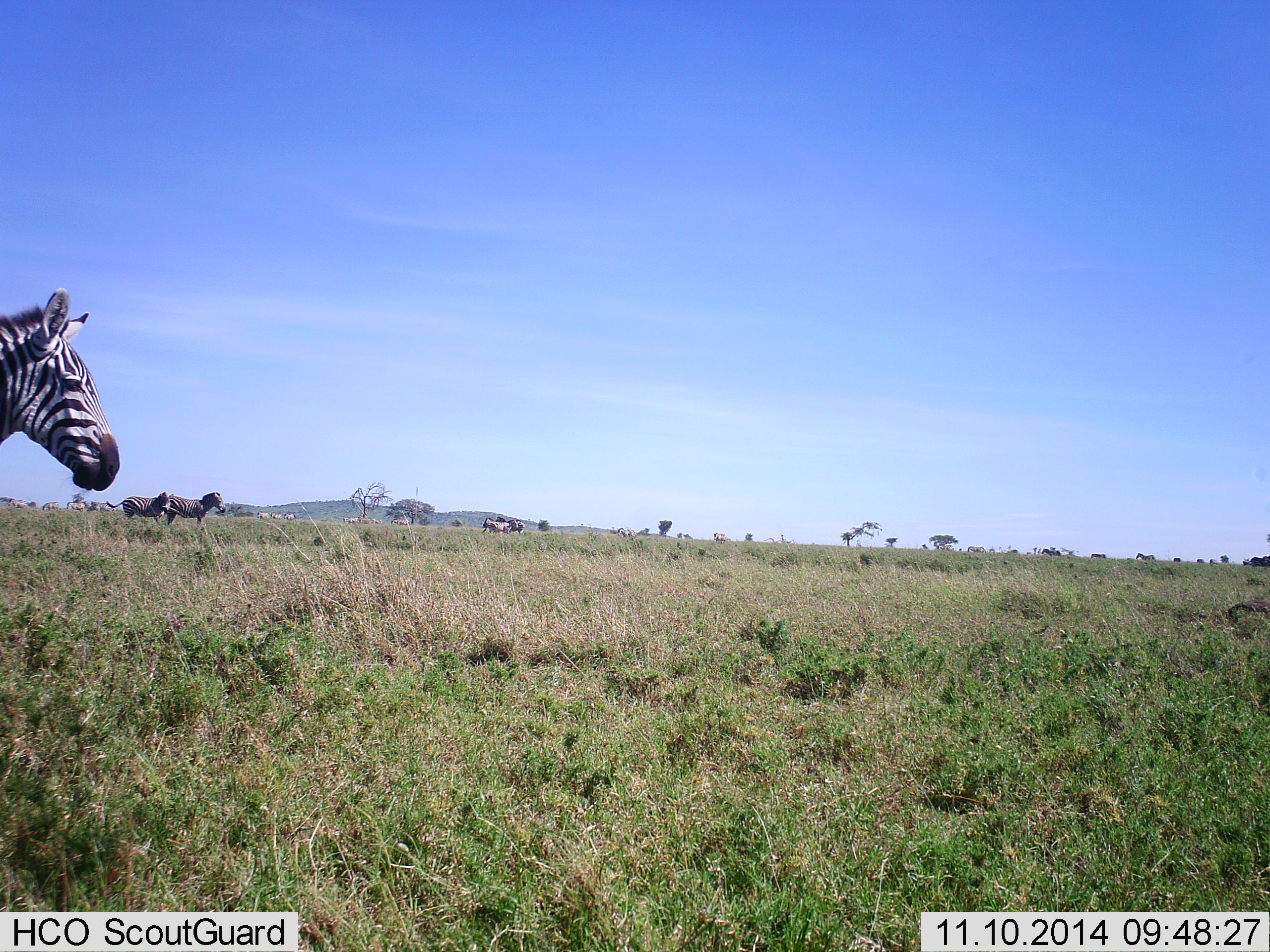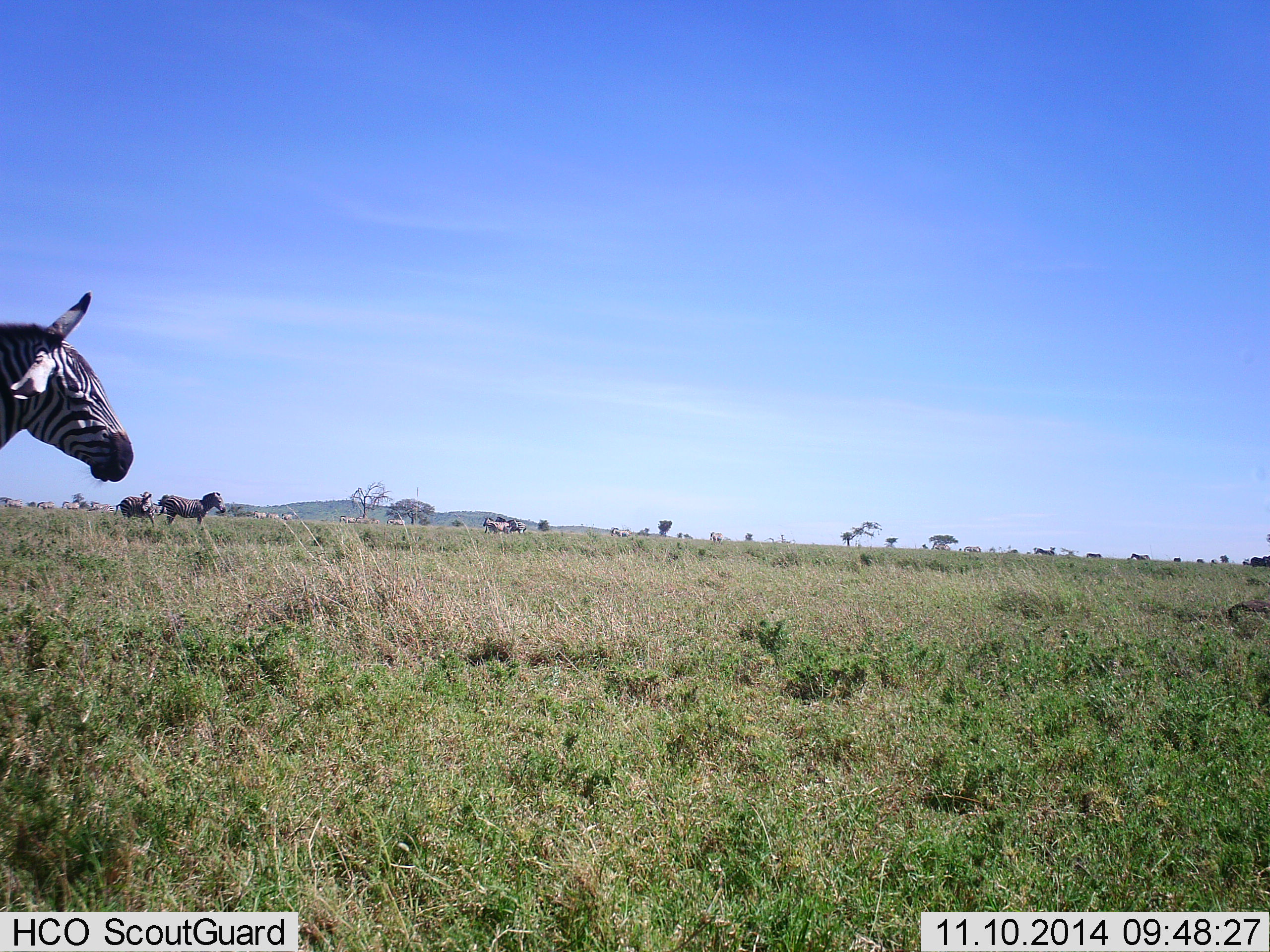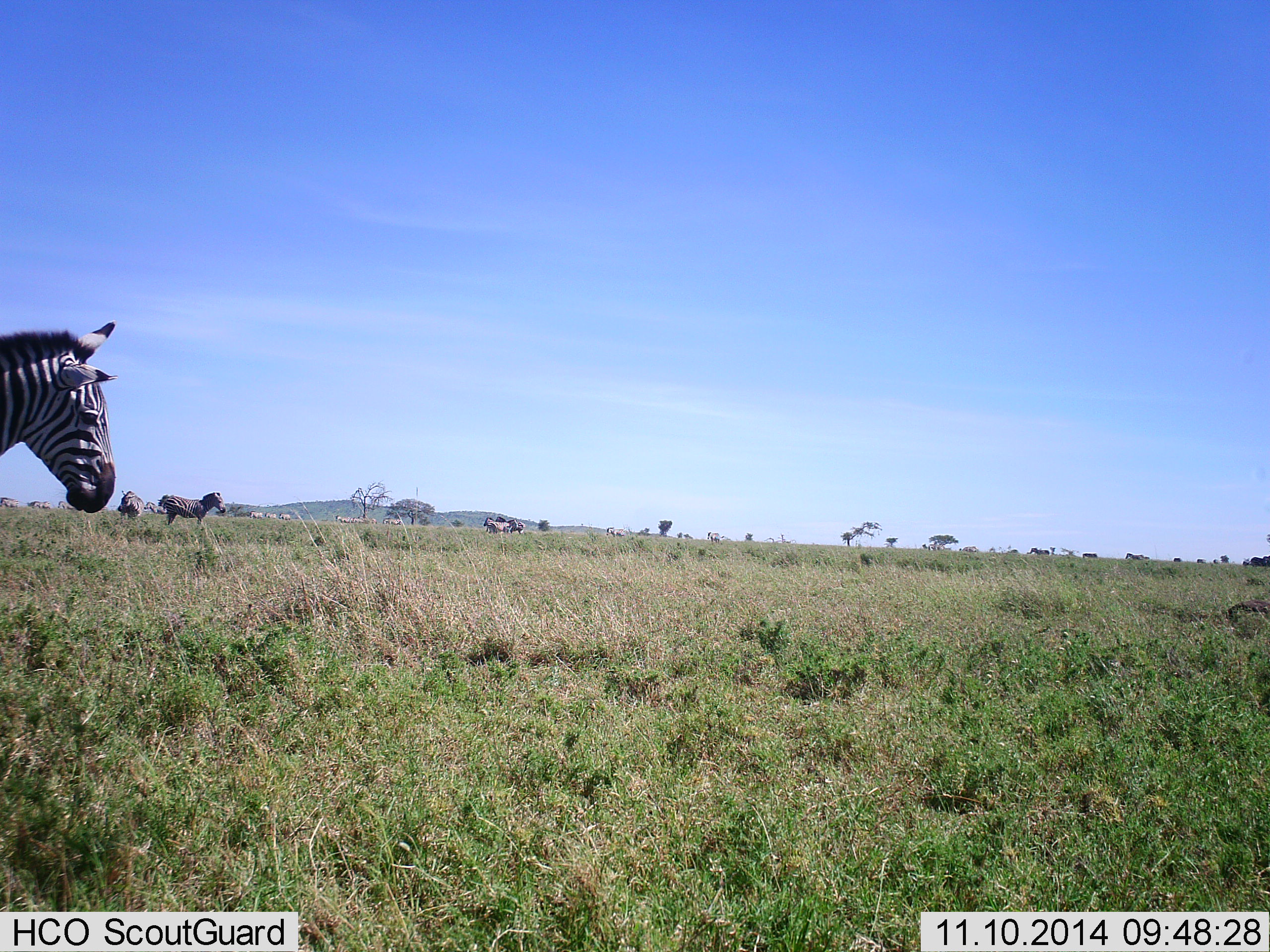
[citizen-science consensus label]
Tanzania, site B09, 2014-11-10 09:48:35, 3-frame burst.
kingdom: Animalia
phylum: Chordata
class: Mammalia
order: Perissodactyla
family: Equidae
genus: Equus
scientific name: Equus quagga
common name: plains zebra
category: zebra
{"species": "zebra (plains zebra) (Equus quagga)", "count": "11-50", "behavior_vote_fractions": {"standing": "70%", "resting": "10%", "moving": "70%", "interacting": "10%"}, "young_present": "0%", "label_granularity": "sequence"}